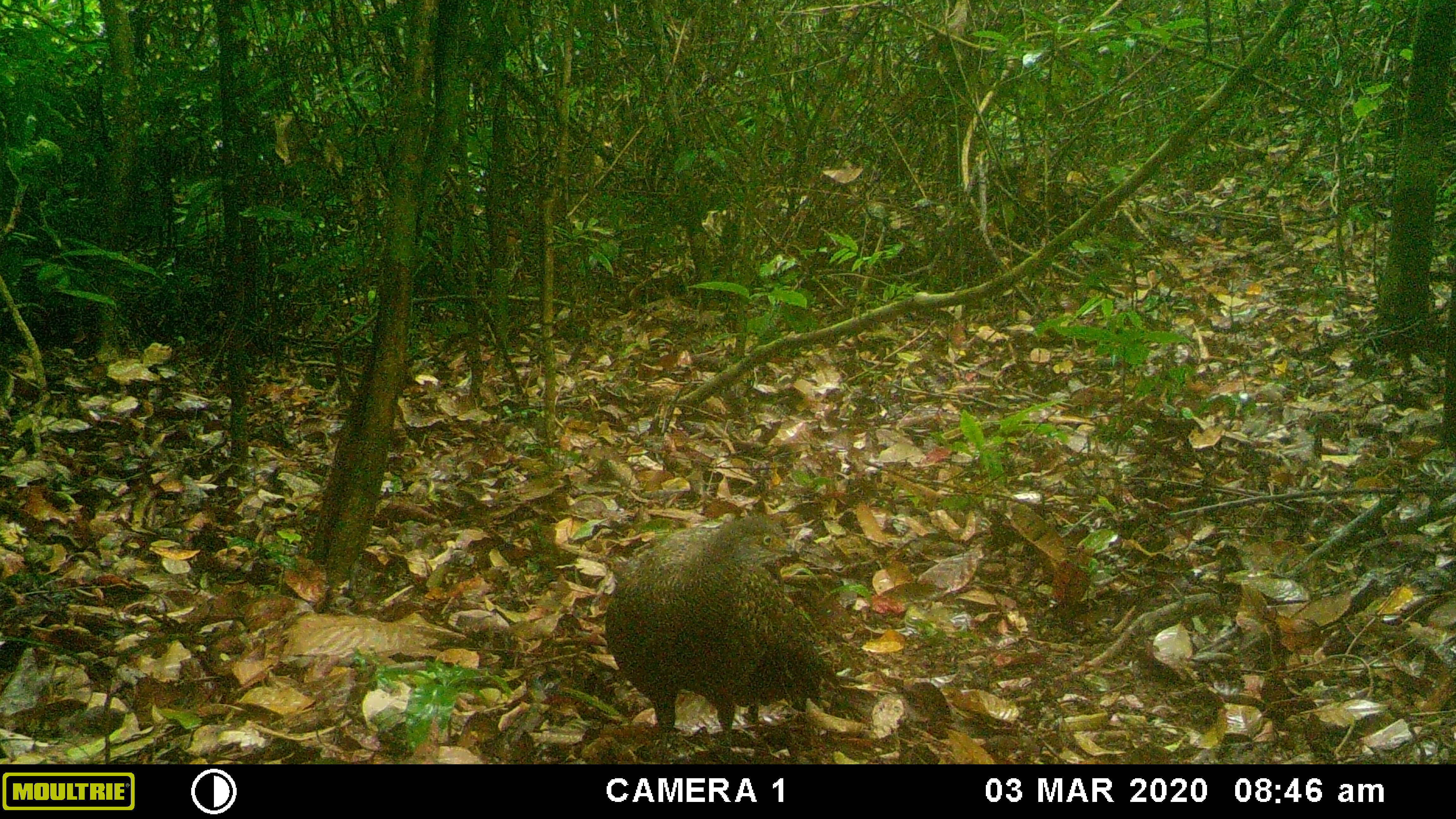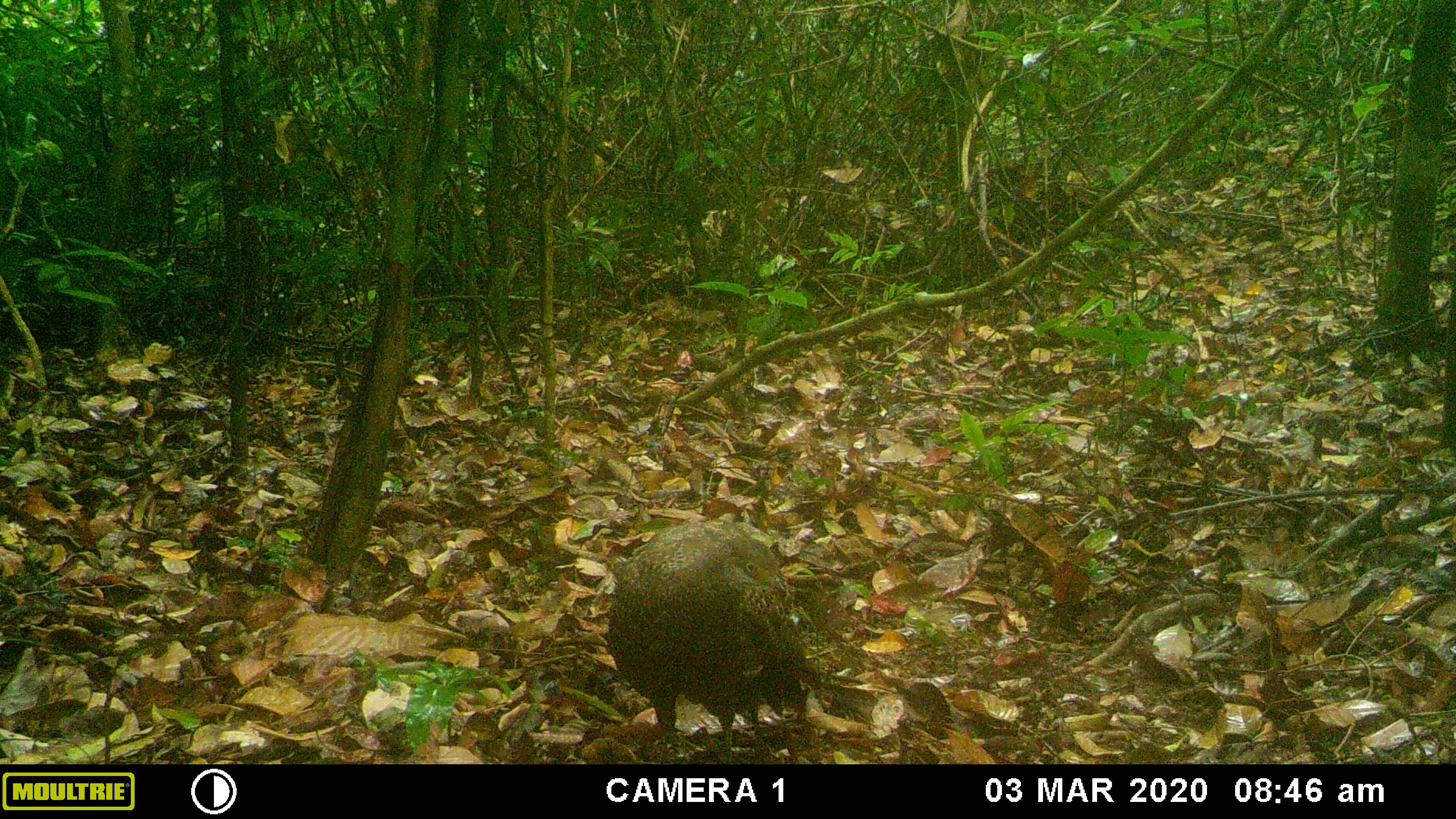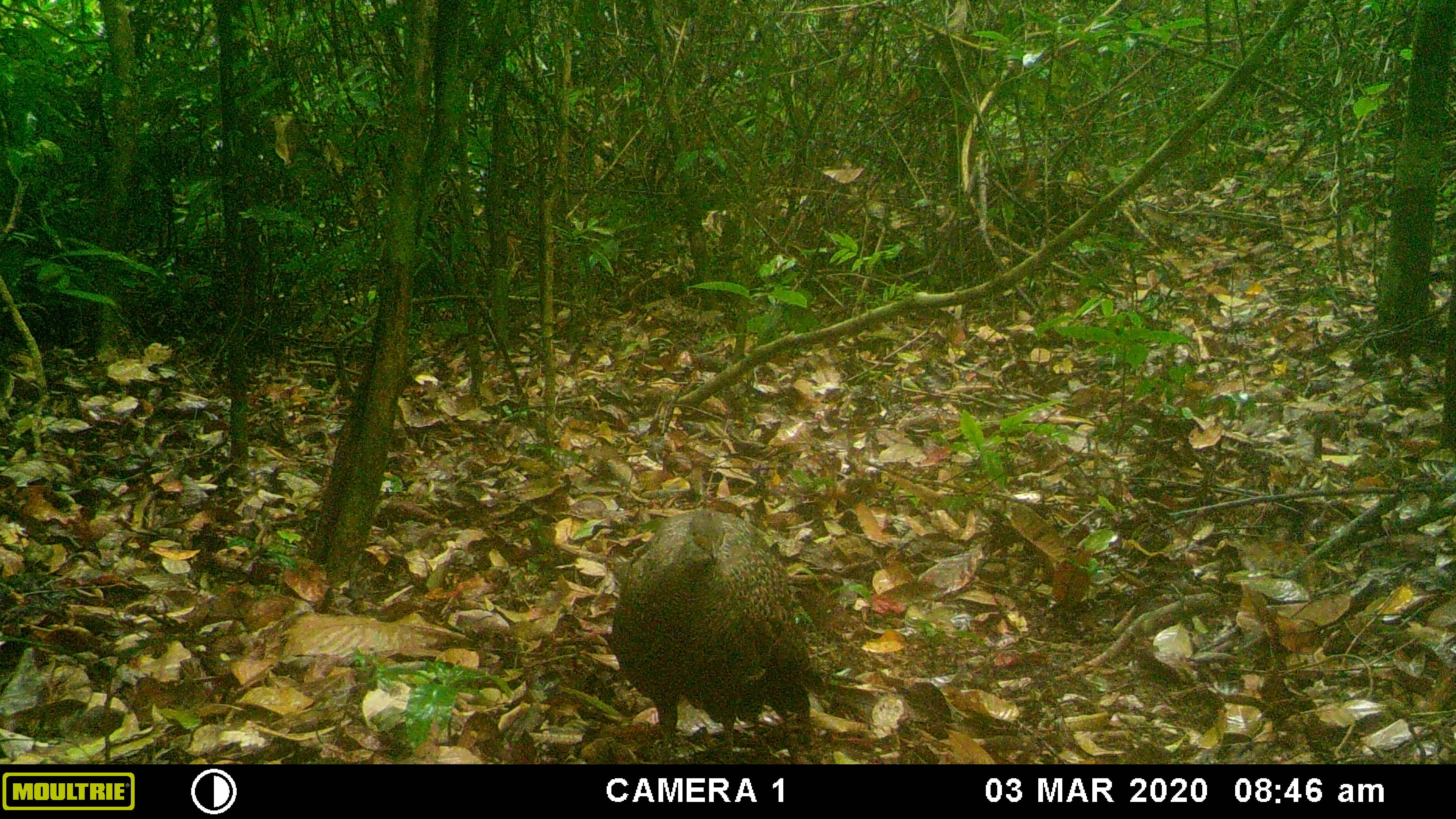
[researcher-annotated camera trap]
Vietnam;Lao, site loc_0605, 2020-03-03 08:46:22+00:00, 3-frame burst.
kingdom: Animalia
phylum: Chordata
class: Aves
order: Galliformes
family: Phasianidae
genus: Polyplectron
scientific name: Polyplectron bicalcaratum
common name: gray peacock-pheasant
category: grey peacock pheasant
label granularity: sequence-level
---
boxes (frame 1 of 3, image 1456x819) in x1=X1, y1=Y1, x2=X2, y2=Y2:
grey peacock pheasant: x1=604, y1=511, x2=839, y2=764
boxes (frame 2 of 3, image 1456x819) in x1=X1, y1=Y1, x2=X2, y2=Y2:
grey peacock pheasant: x1=606, y1=521, x2=822, y2=763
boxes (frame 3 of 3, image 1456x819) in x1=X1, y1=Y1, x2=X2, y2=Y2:
grey peacock pheasant: x1=607, y1=506, x2=824, y2=763